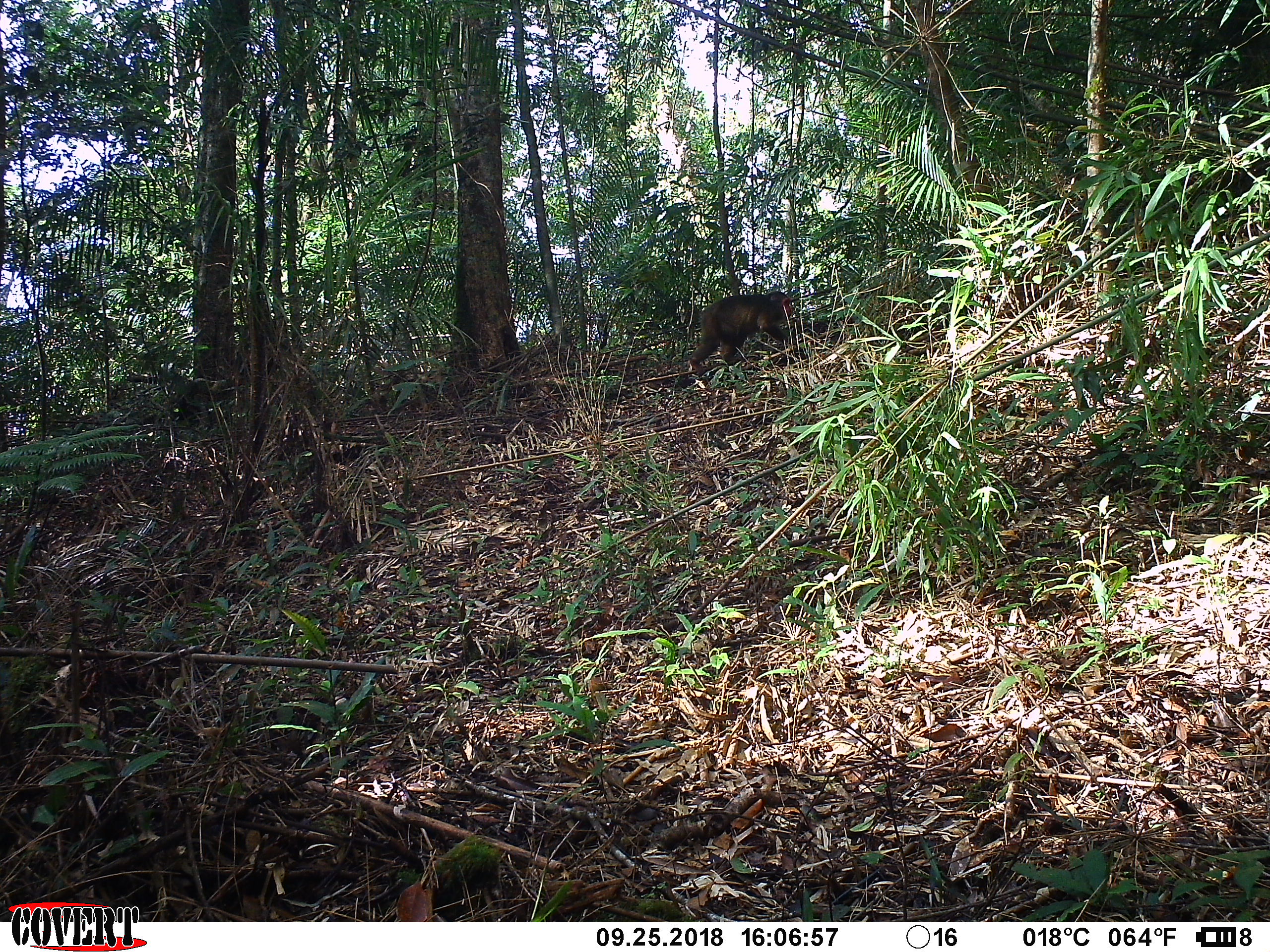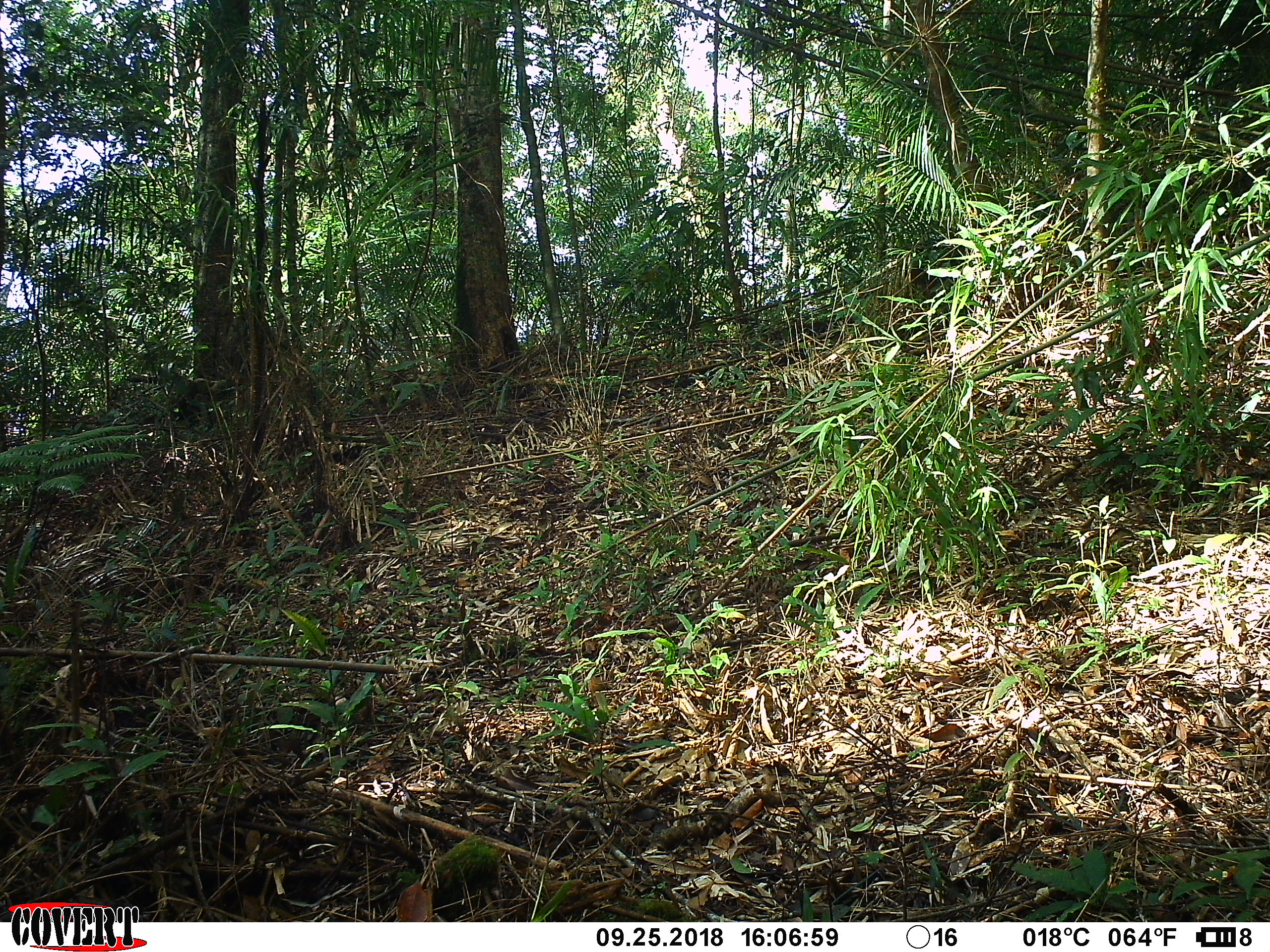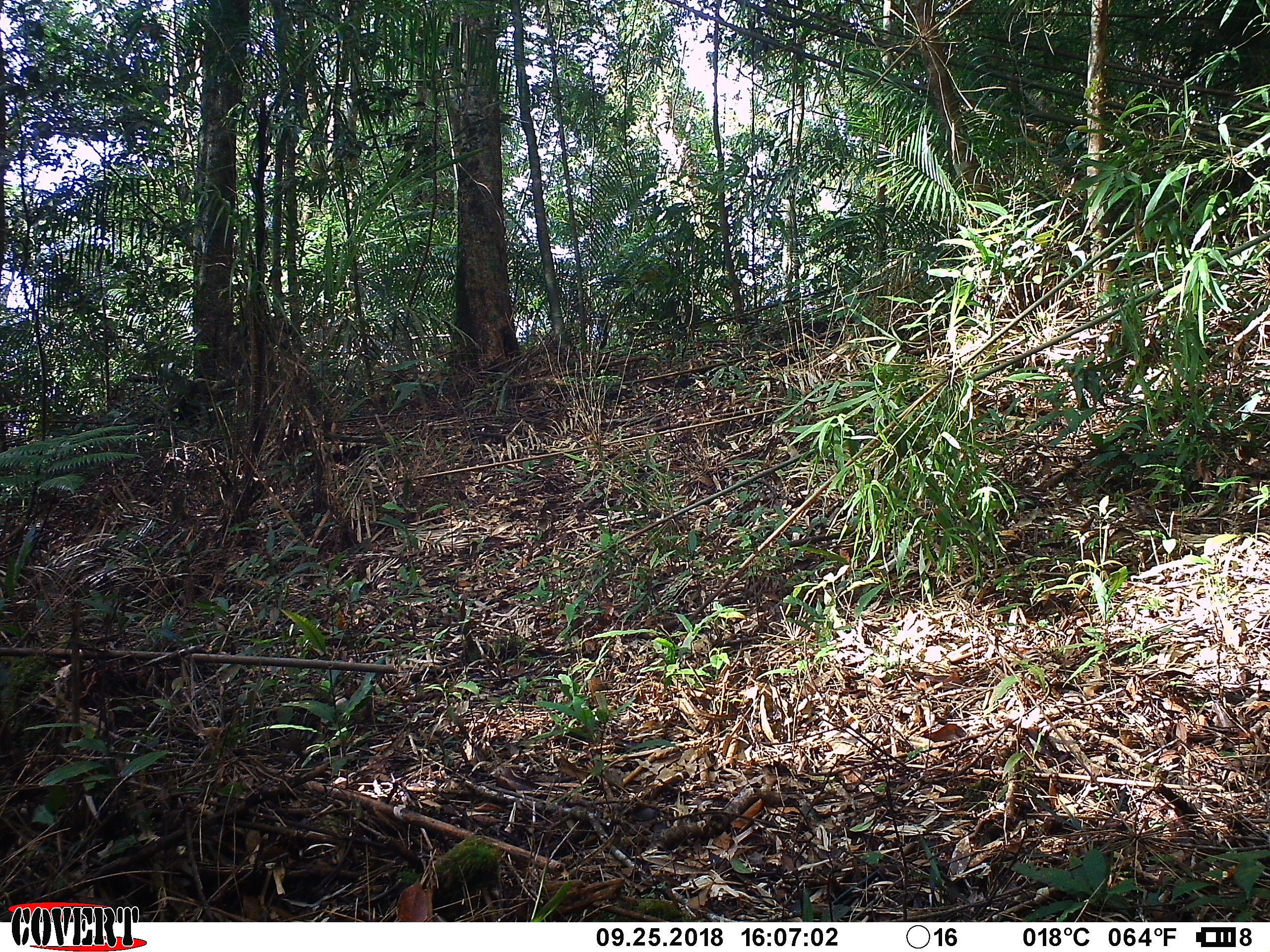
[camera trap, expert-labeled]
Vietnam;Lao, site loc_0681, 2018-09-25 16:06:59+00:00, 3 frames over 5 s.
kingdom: Animalia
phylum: Chordata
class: Mammalia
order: Primates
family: Cercopithecidae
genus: Macaca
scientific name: Macaca arctoides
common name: stump-tailed macaque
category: stump tailed macaque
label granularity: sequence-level